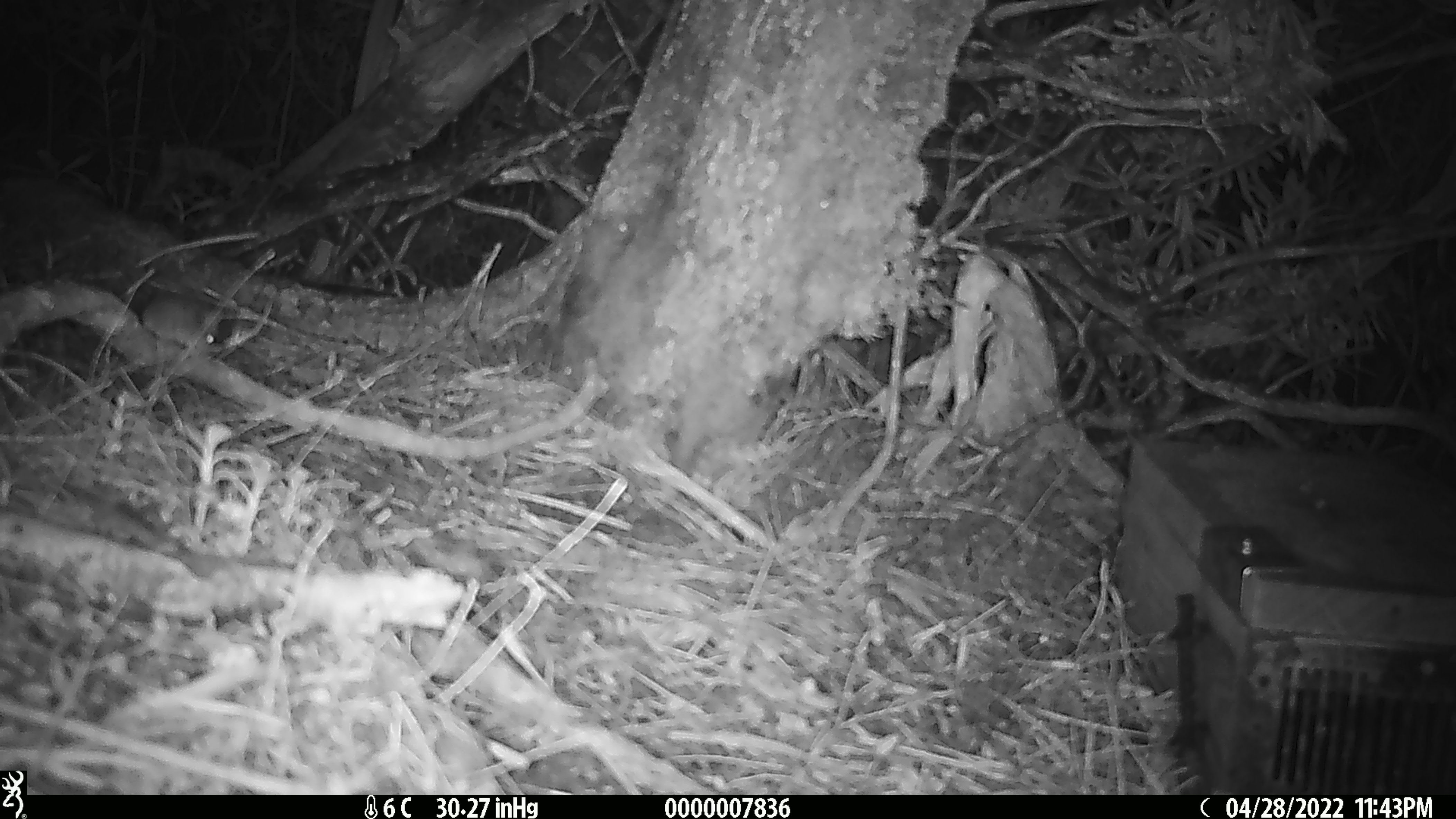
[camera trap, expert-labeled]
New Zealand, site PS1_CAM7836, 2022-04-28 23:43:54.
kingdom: Animalia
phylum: Chordata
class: Mammalia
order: Rodentia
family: Muridae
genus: Mus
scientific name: Mus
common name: mouse